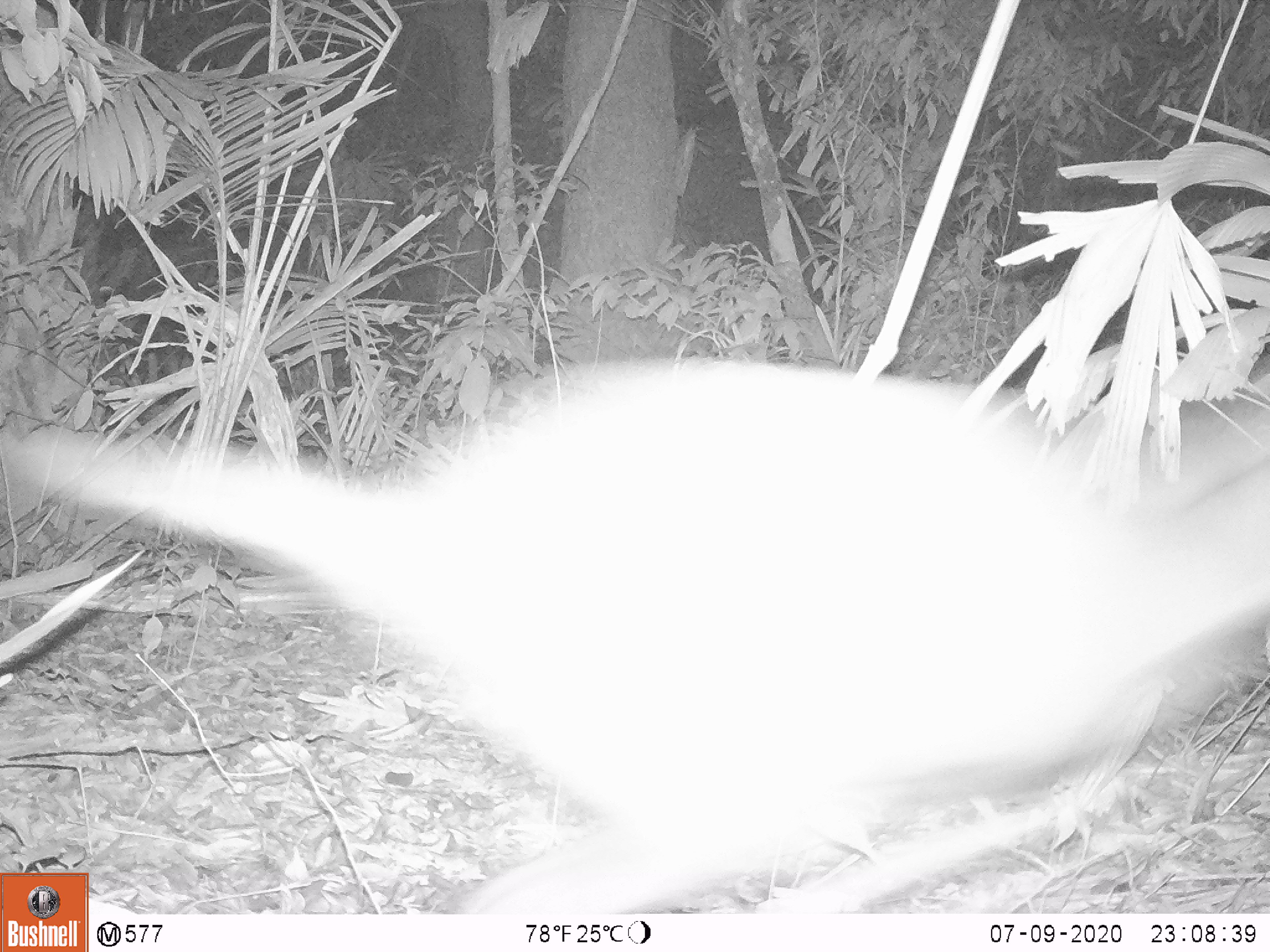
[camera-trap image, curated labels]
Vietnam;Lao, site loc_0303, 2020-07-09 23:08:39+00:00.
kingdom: Animalia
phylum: Chordata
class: Mammalia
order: Artiodactyla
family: Cervidae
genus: Muntiacus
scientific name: Muntiacus rooseveltorum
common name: roosevelt's muntjac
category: roosevelts muntjac group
Roosevelts muntjac group (roosevelt's muntjac) (Muntiacus rooseveltorum). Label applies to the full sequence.